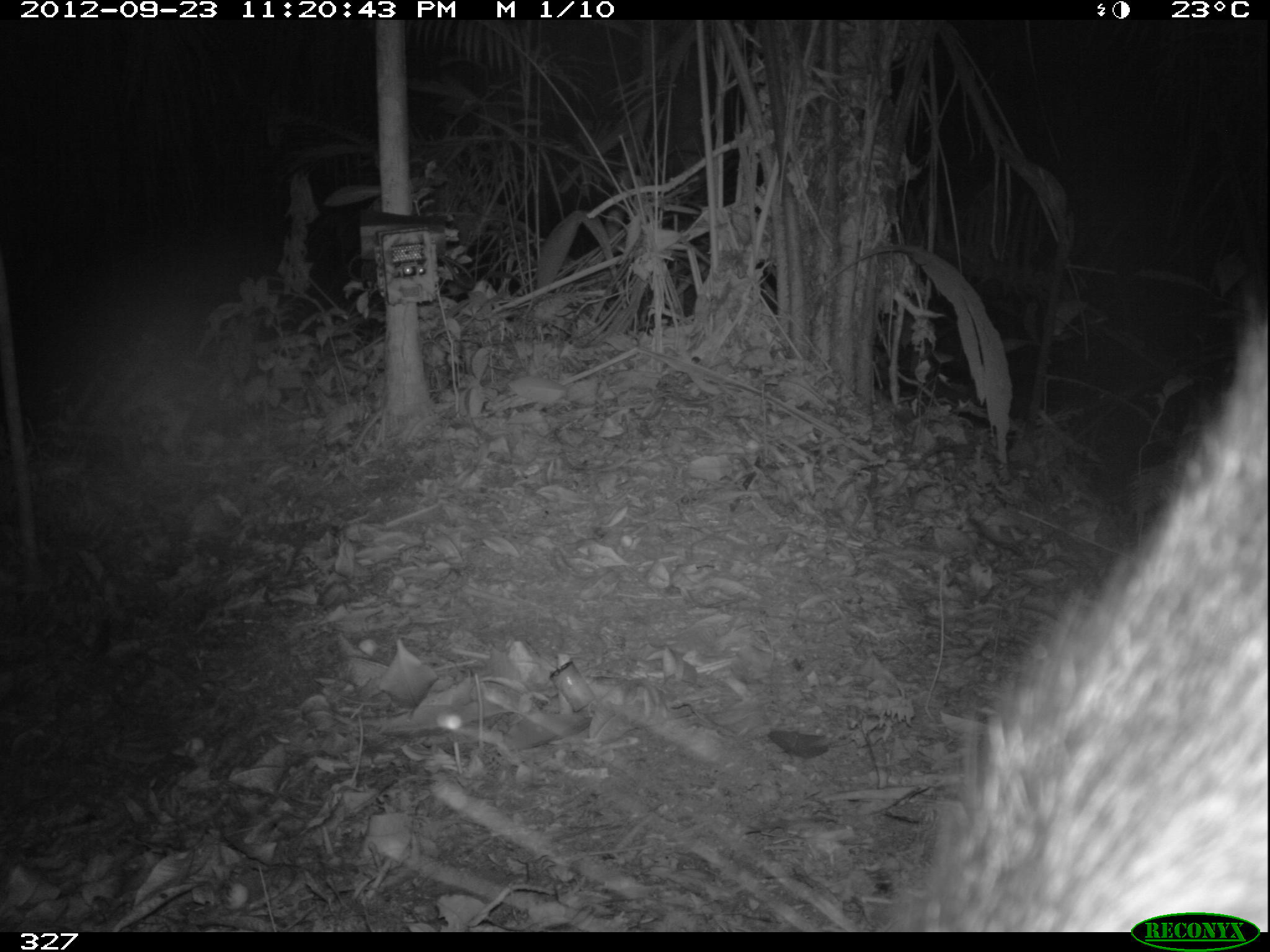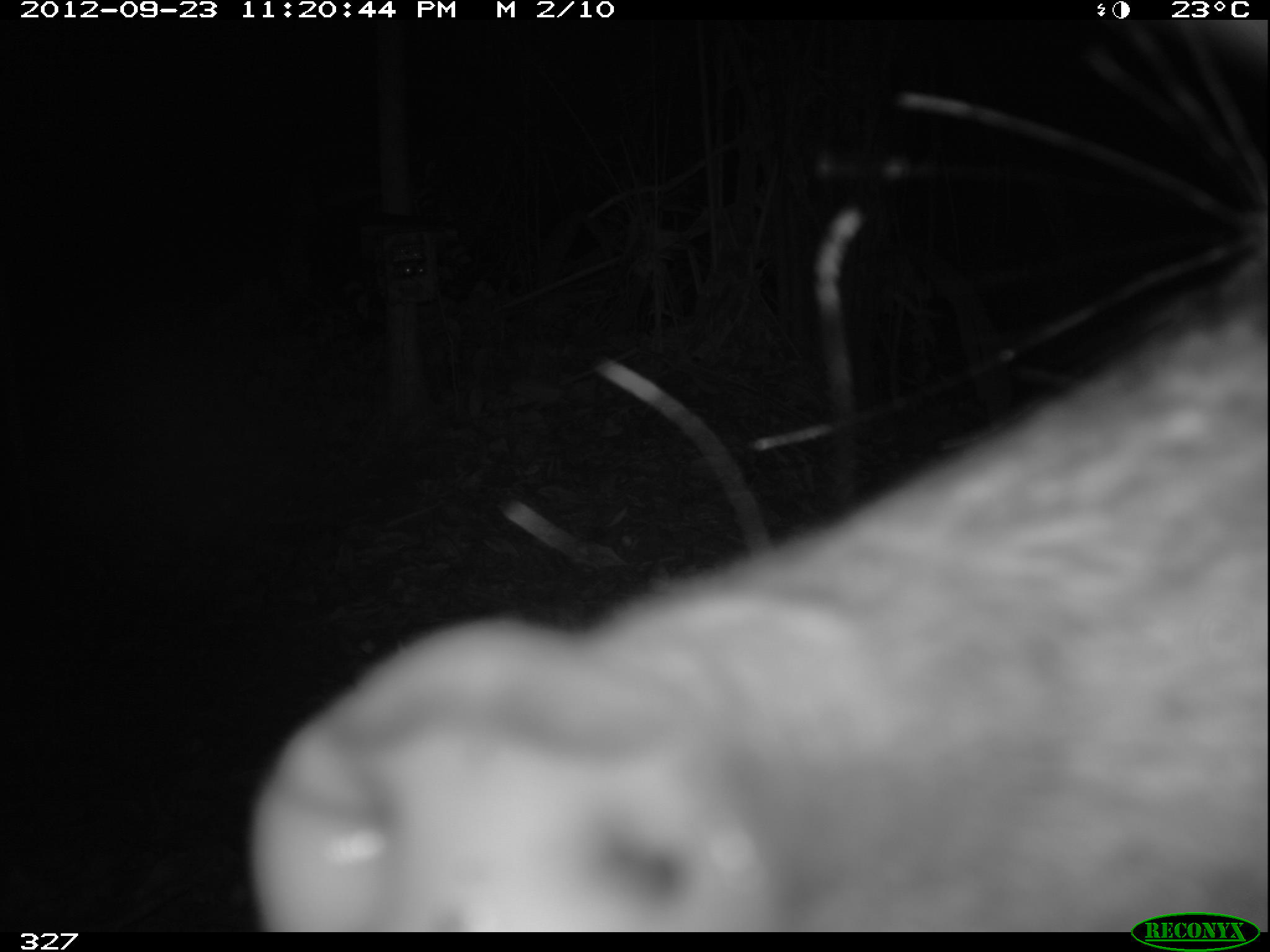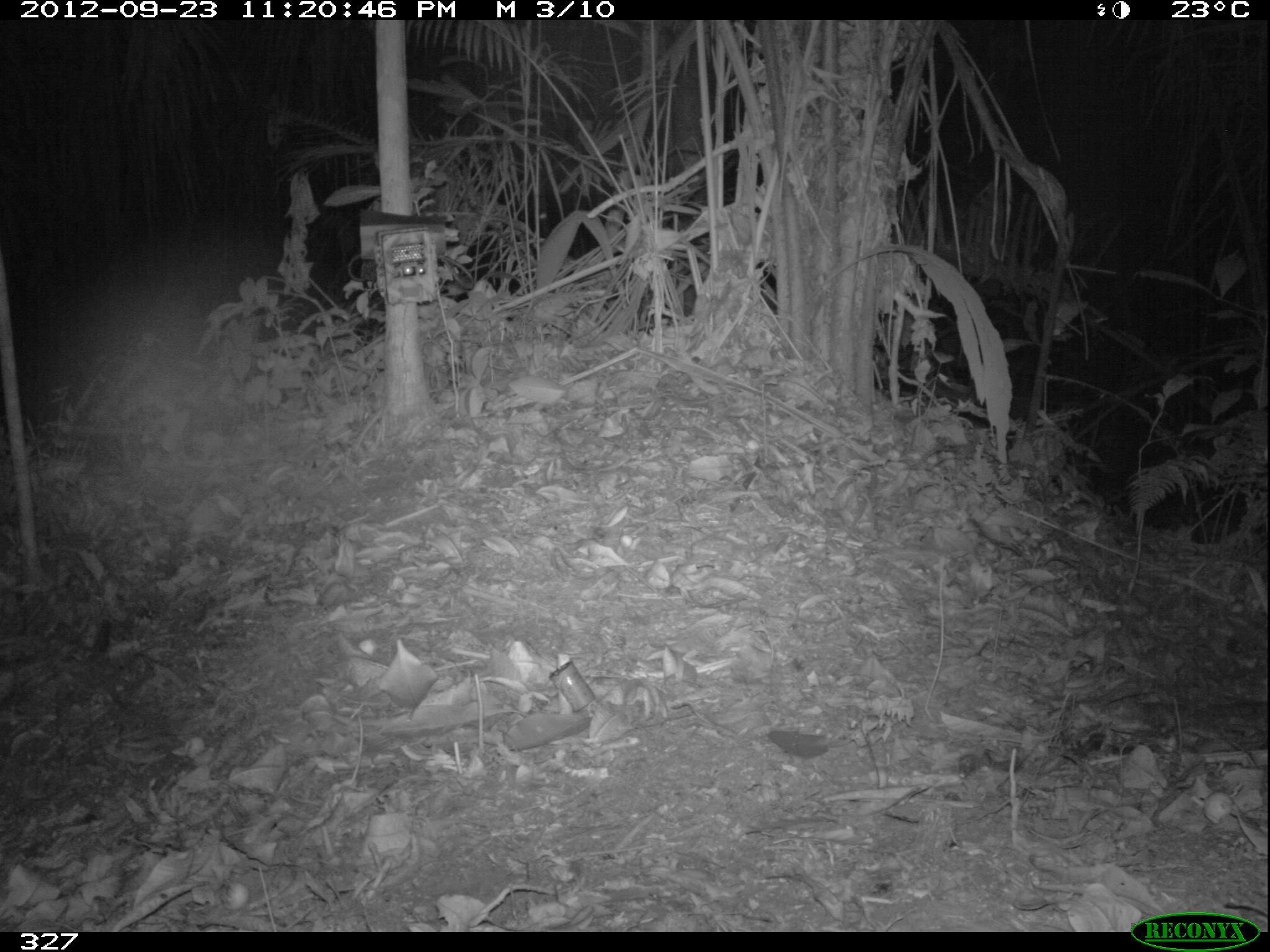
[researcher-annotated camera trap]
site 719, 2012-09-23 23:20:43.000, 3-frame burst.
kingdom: Animalia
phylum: Chordata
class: Mammalia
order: Artiodactyla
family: Tayassuidae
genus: Pecari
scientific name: Pecari tajacu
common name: collared peccary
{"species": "Pecari tajacu (collared peccary)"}